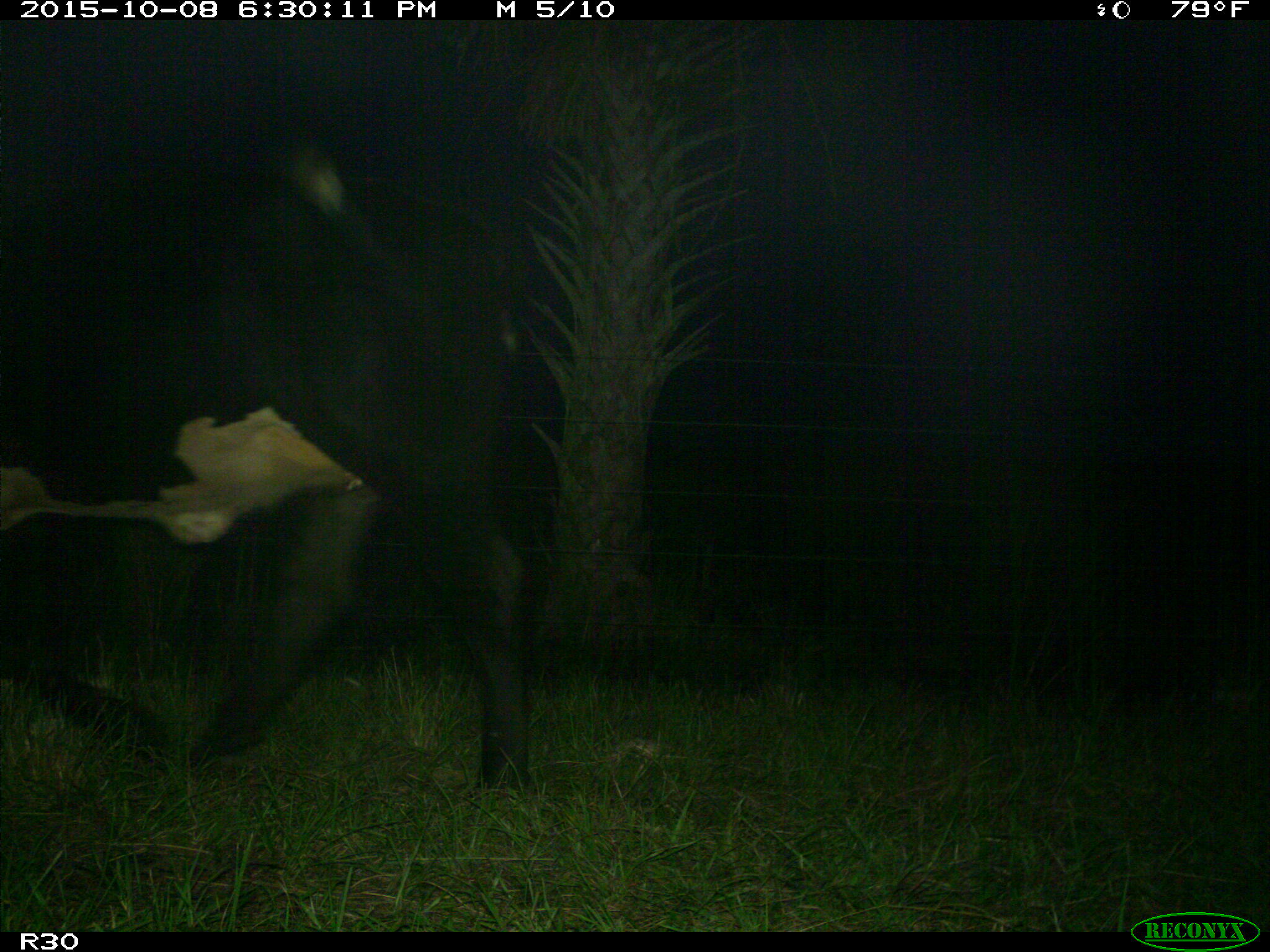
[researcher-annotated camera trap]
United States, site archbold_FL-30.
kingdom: Animalia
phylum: Chordata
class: Mammalia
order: Artiodactyla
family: Bovidae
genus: Bos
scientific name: Bos taurus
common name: domestic cow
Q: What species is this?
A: Bos taurus (domestic cow).